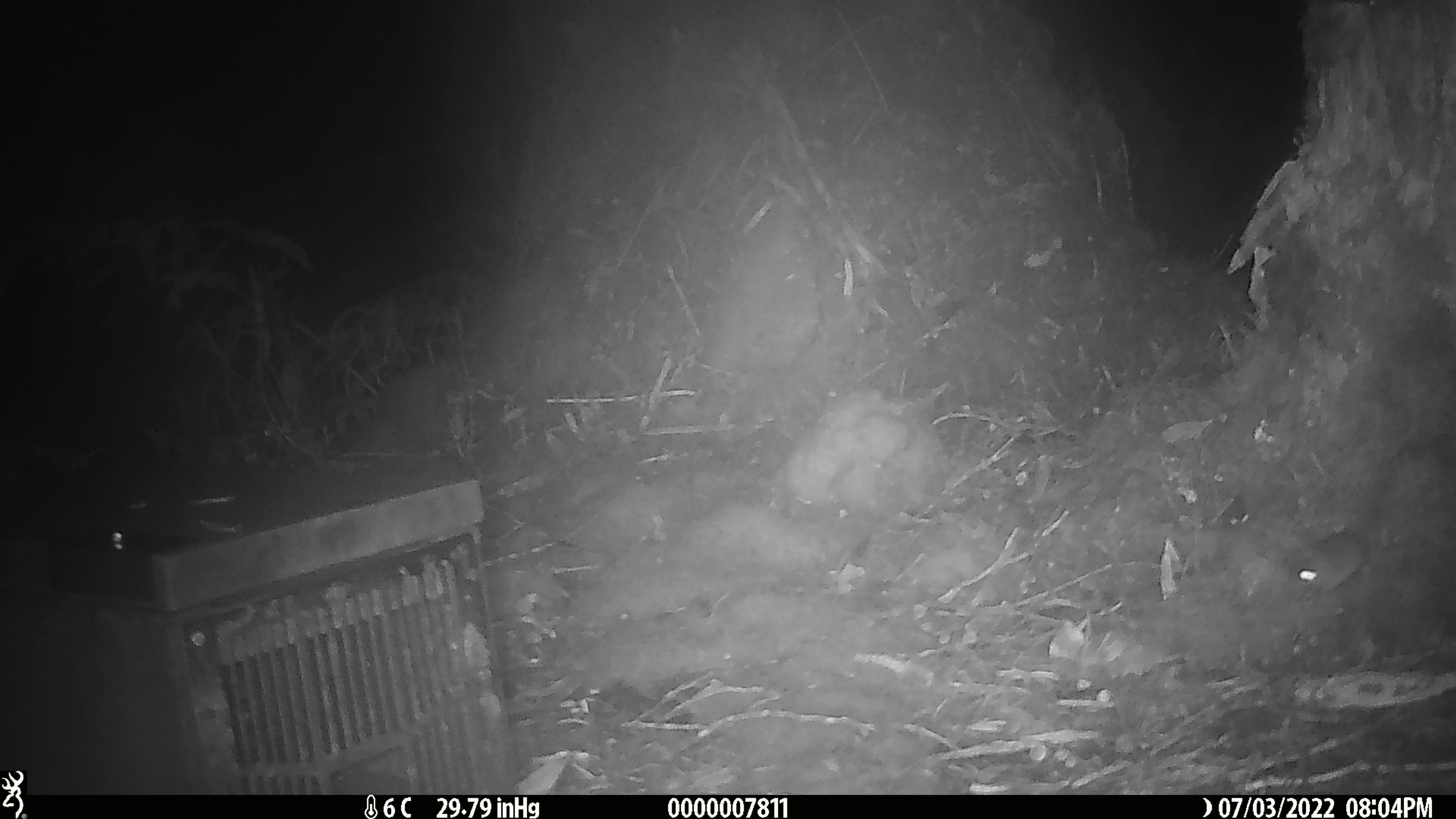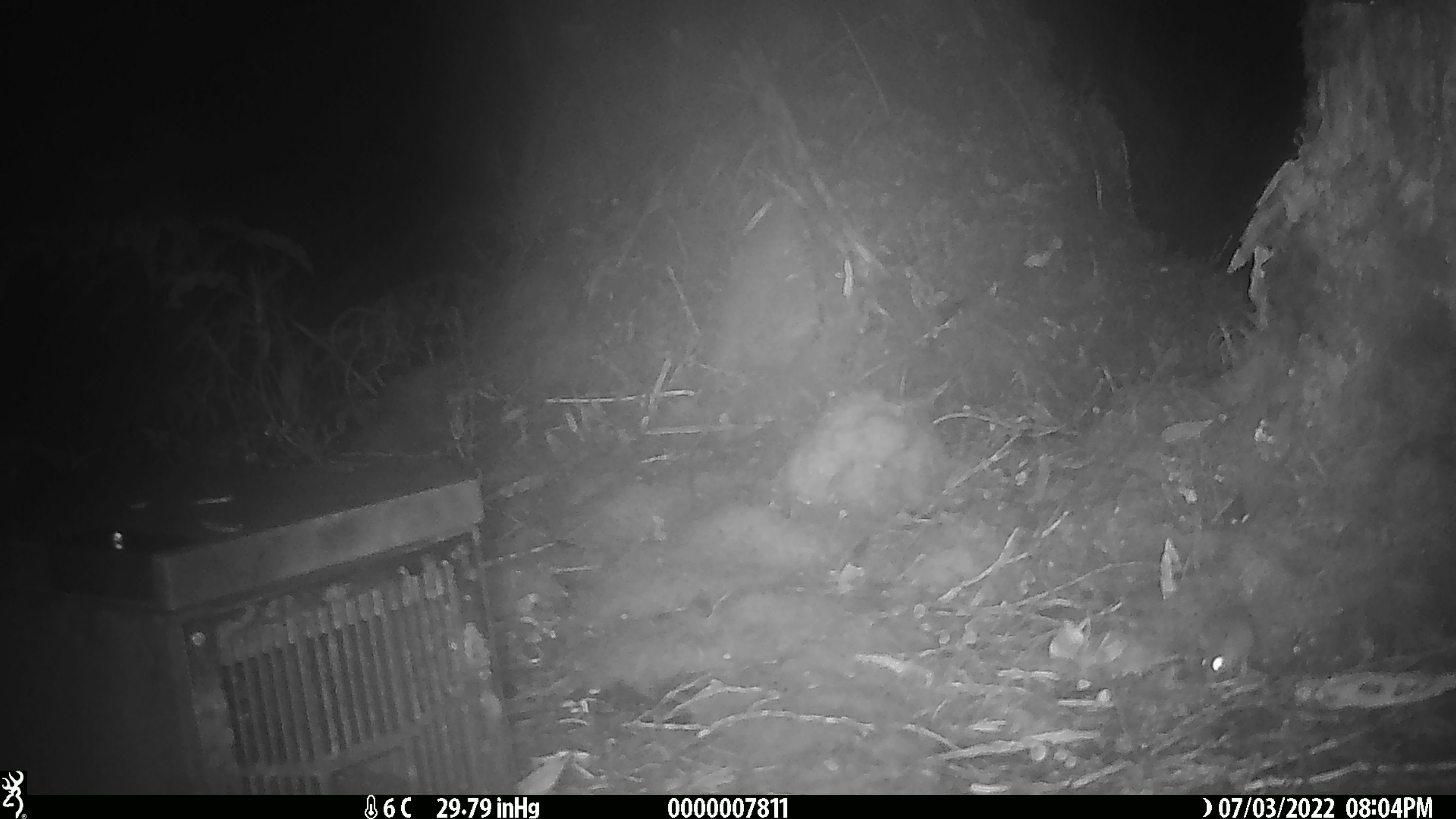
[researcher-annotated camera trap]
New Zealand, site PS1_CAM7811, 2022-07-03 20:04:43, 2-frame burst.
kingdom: Animalia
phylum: Chordata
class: Mammalia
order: Rodentia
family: Muridae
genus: Mus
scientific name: Mus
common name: mouse